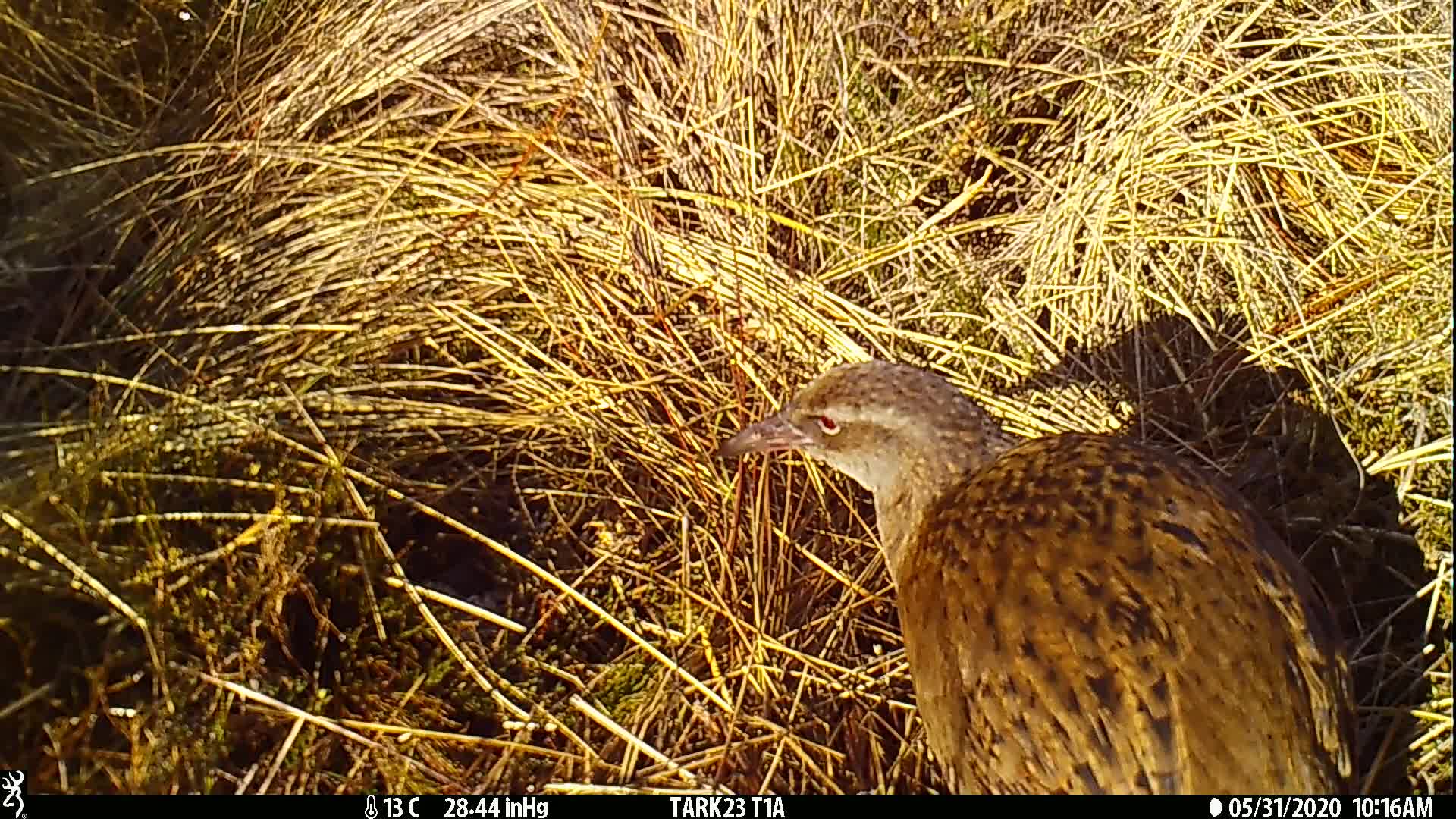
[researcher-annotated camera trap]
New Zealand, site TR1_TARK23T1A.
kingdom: Animalia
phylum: Chordata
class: Aves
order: Gruiformes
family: Rallidae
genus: Gallirallus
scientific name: Gallirallus australis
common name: weka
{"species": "weka (Gallirallus australis)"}